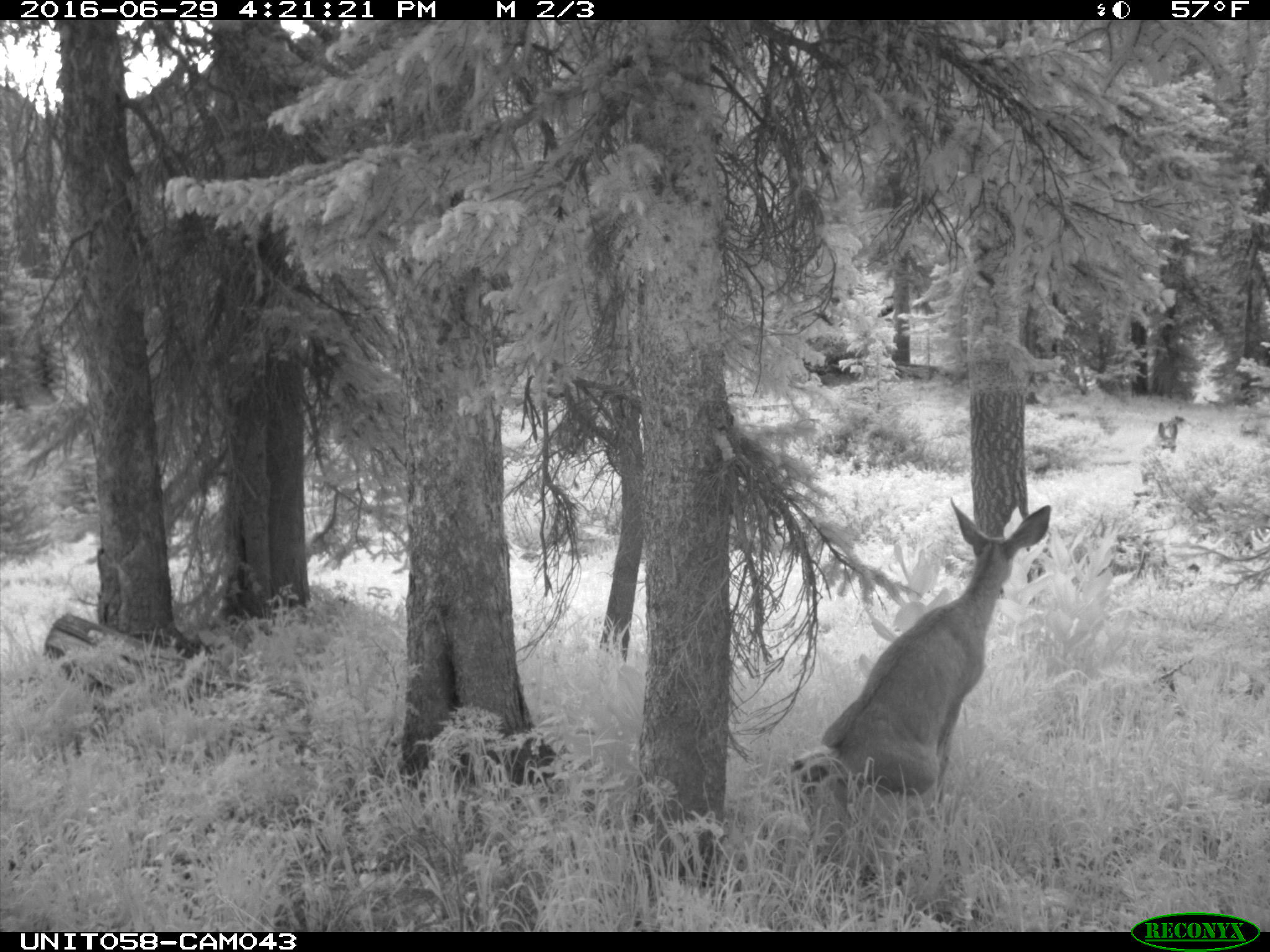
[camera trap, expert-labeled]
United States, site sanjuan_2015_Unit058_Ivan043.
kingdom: Animalia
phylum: Chordata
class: Mammalia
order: Artiodactyla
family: Cervidae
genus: Odocoileus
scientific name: Odocoileus hemionus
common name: mule deer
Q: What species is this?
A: Odocoileus hemionus (mule deer).